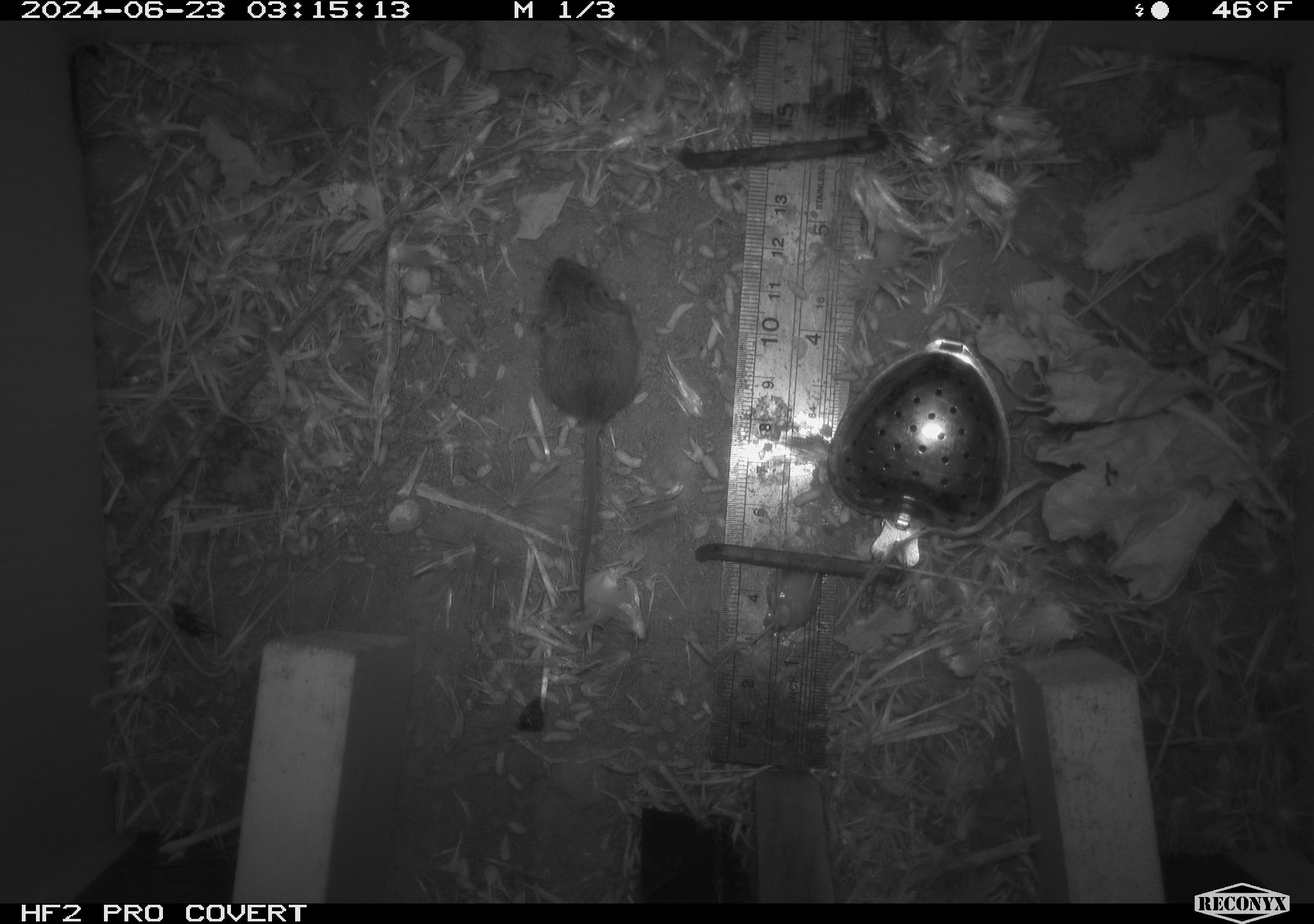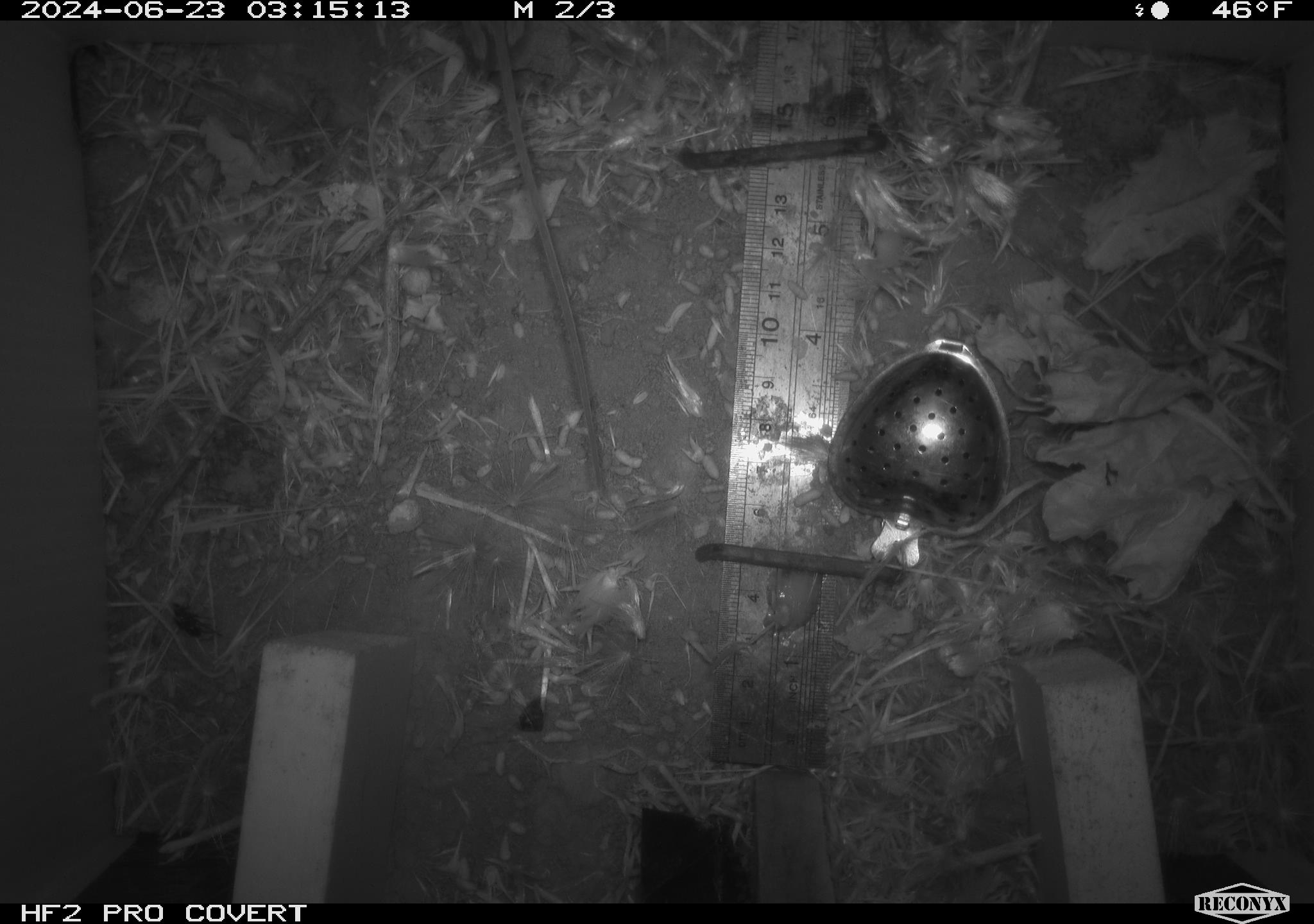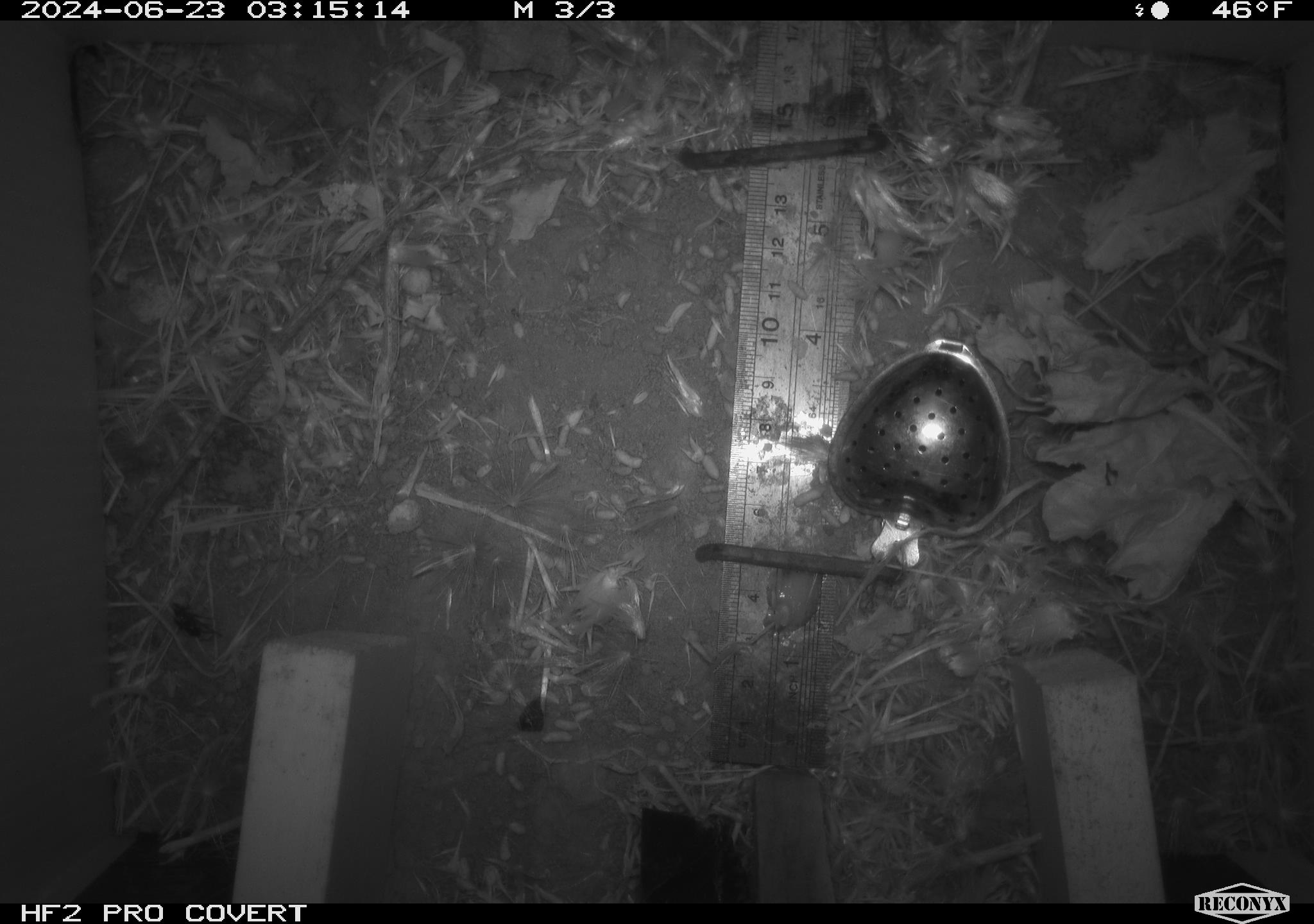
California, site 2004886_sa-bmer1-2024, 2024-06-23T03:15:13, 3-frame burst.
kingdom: Animalia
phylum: Chordata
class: Mammalia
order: Rodentia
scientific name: Rodentia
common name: mouse species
Mouse species (Rodentia).